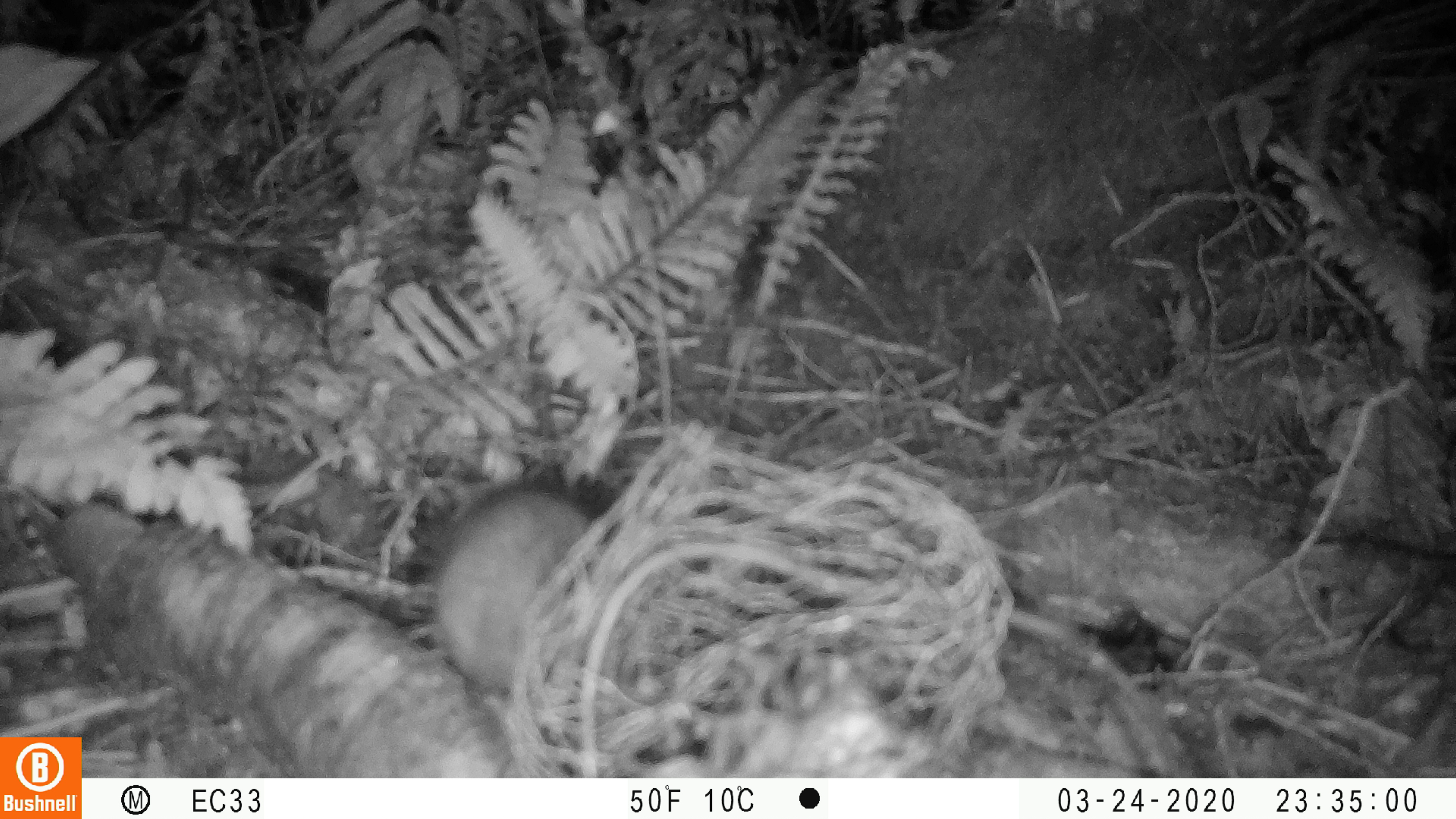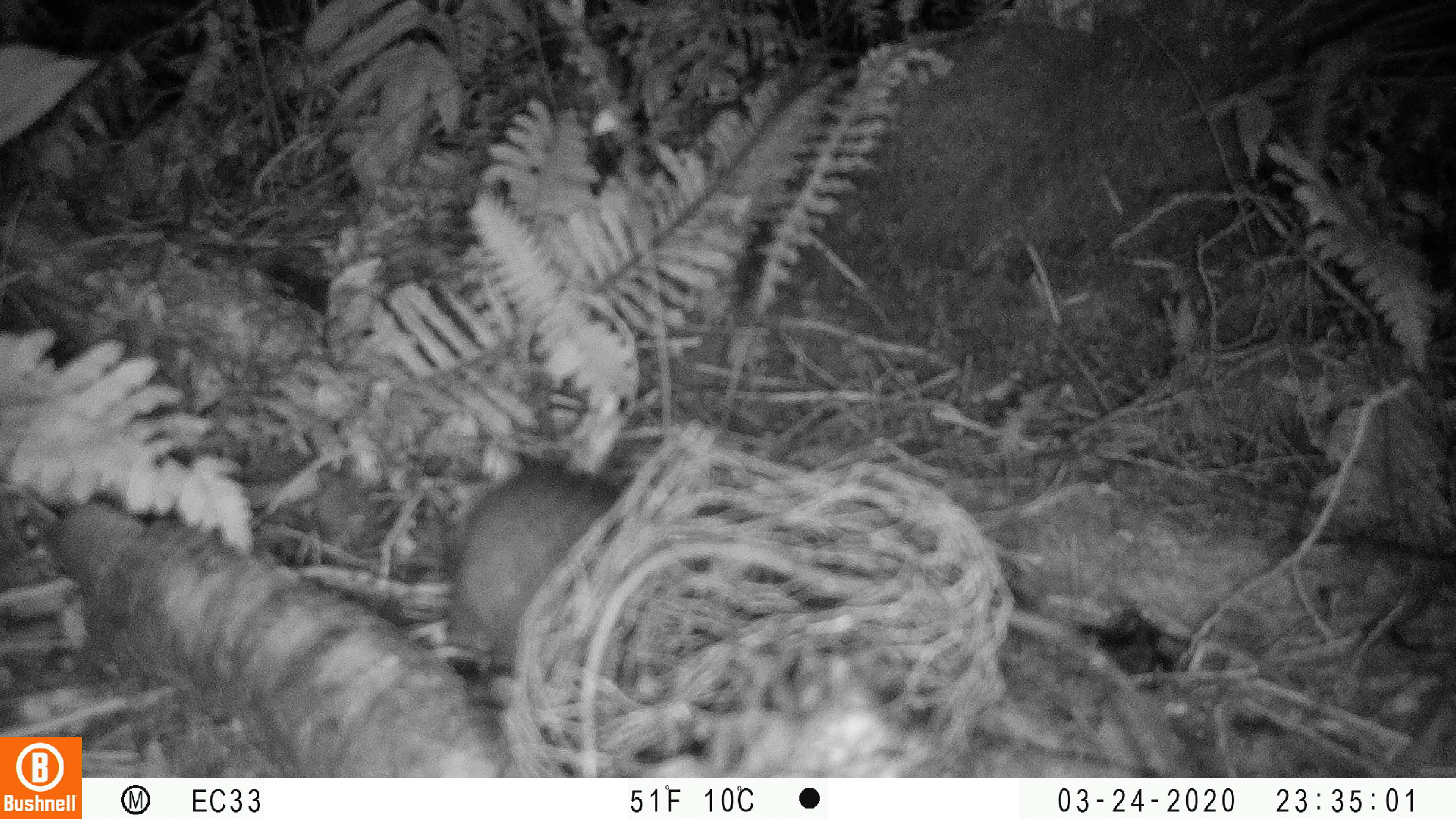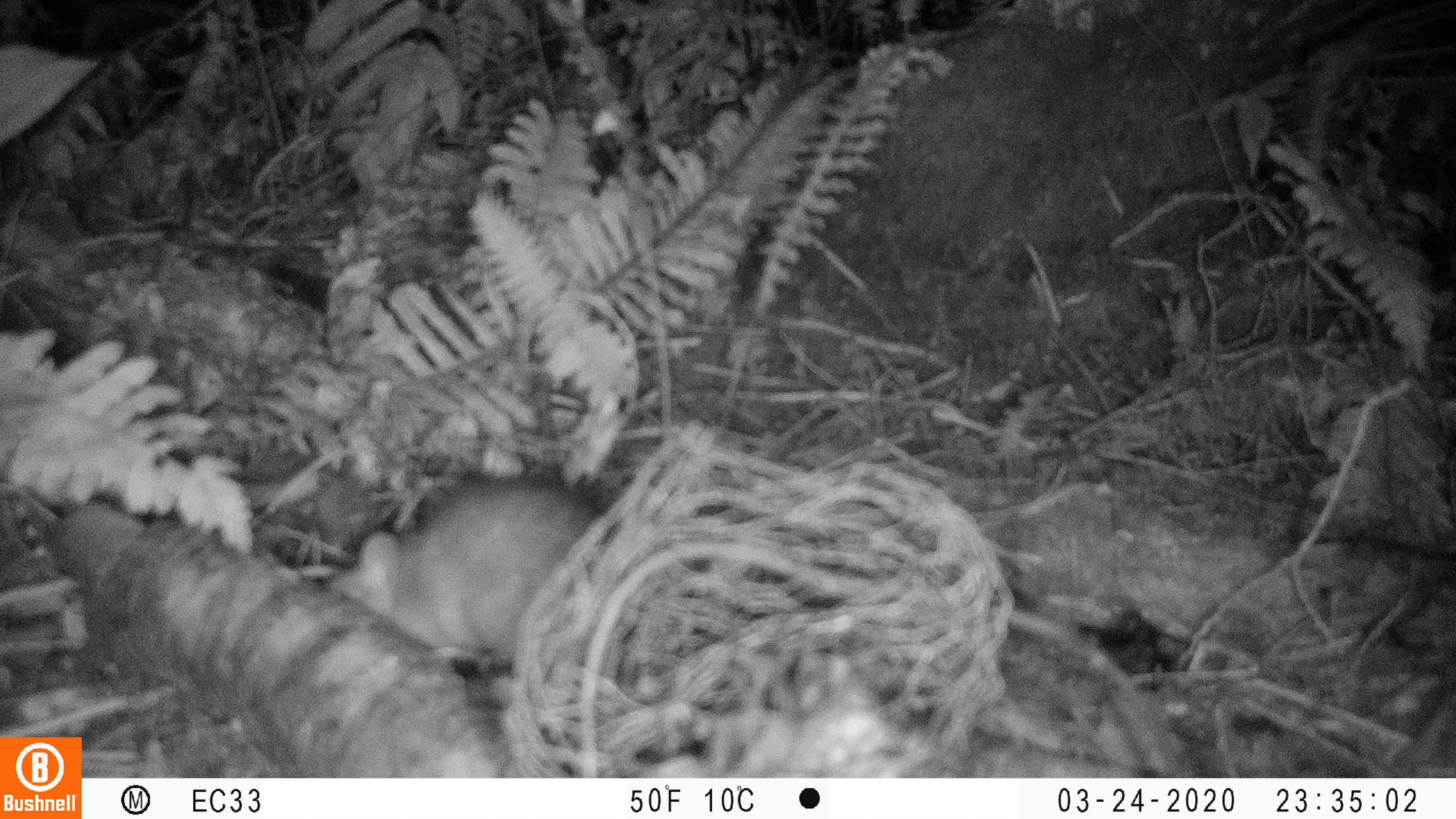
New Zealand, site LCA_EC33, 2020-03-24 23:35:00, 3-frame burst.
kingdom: Animalia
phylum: Chordata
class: Mammalia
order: Rodentia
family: Muridae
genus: Rattus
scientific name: Rattus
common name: rat